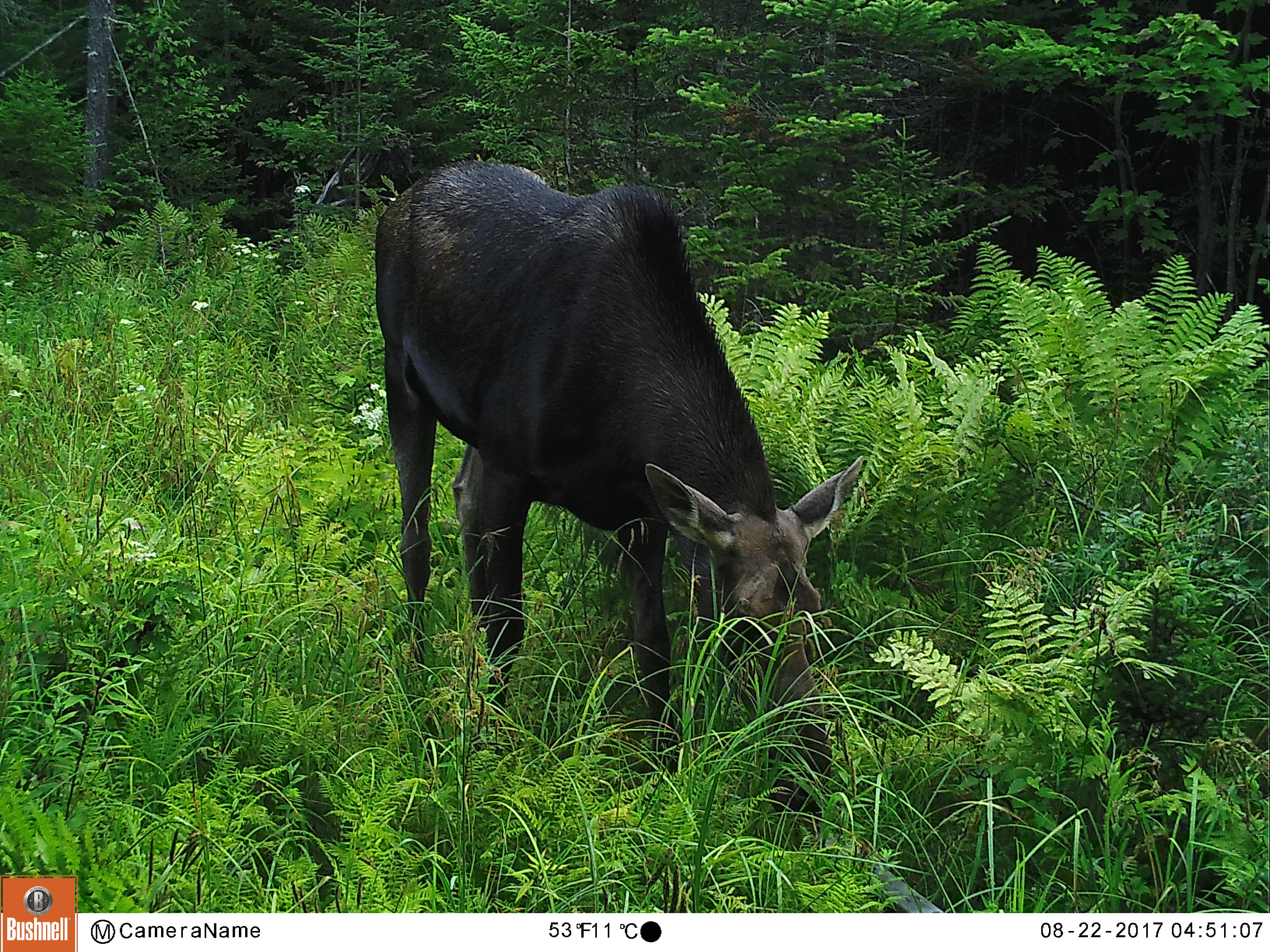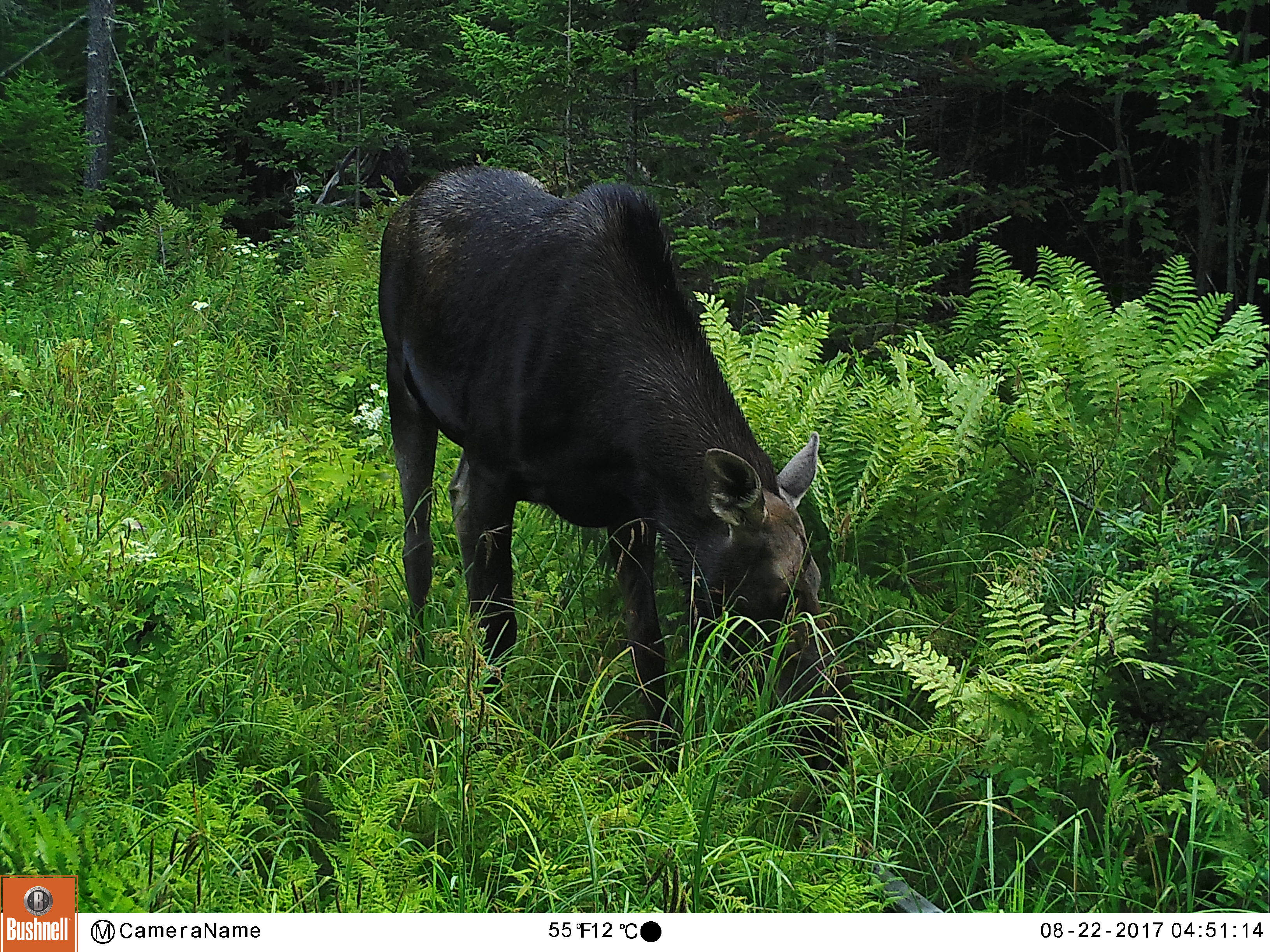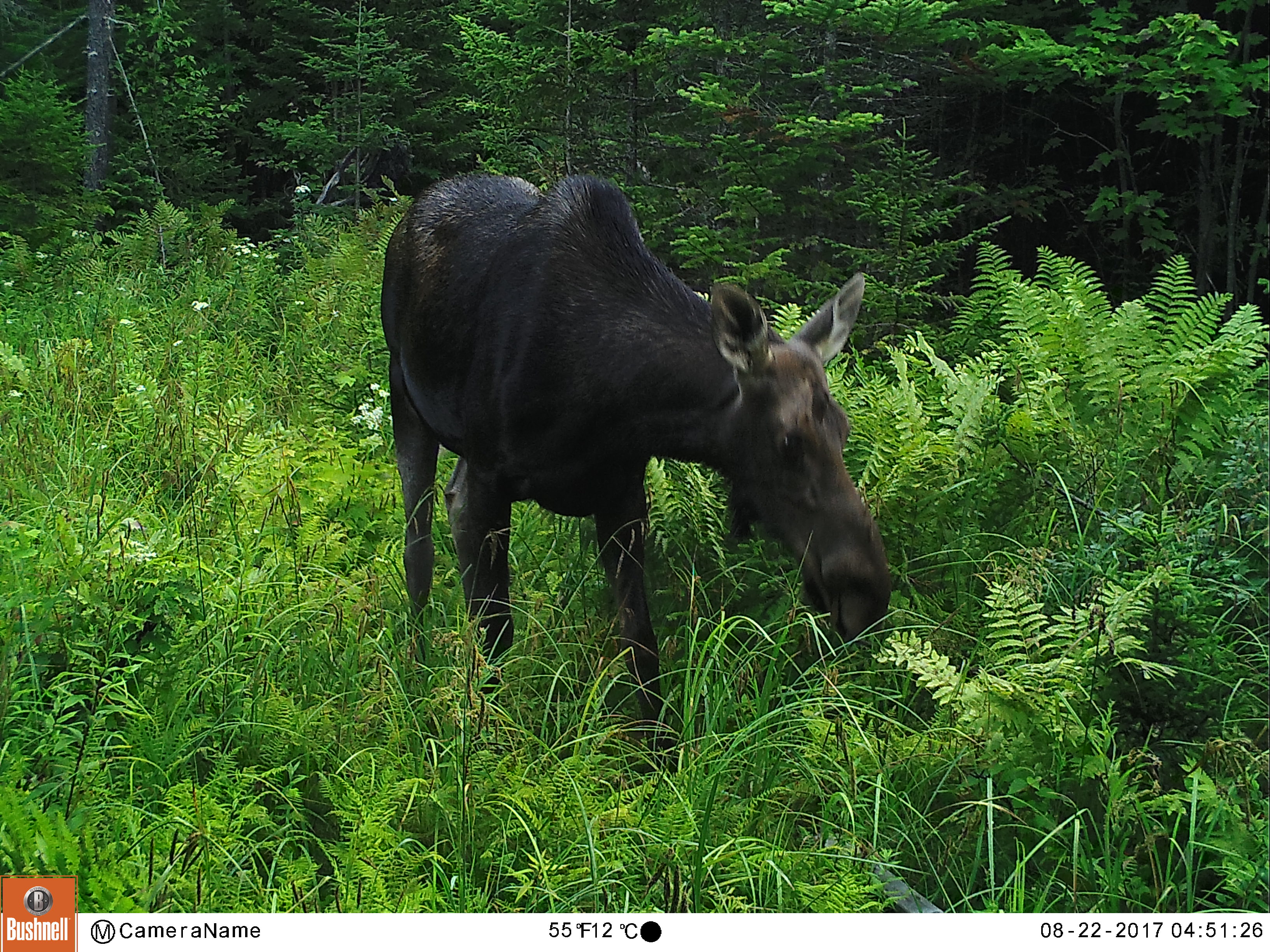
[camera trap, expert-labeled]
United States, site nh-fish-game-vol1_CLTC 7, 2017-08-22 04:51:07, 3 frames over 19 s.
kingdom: Animalia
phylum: Chordata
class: Mammalia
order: Artiodactyla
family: Cervidae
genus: Alces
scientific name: Alces alces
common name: moose